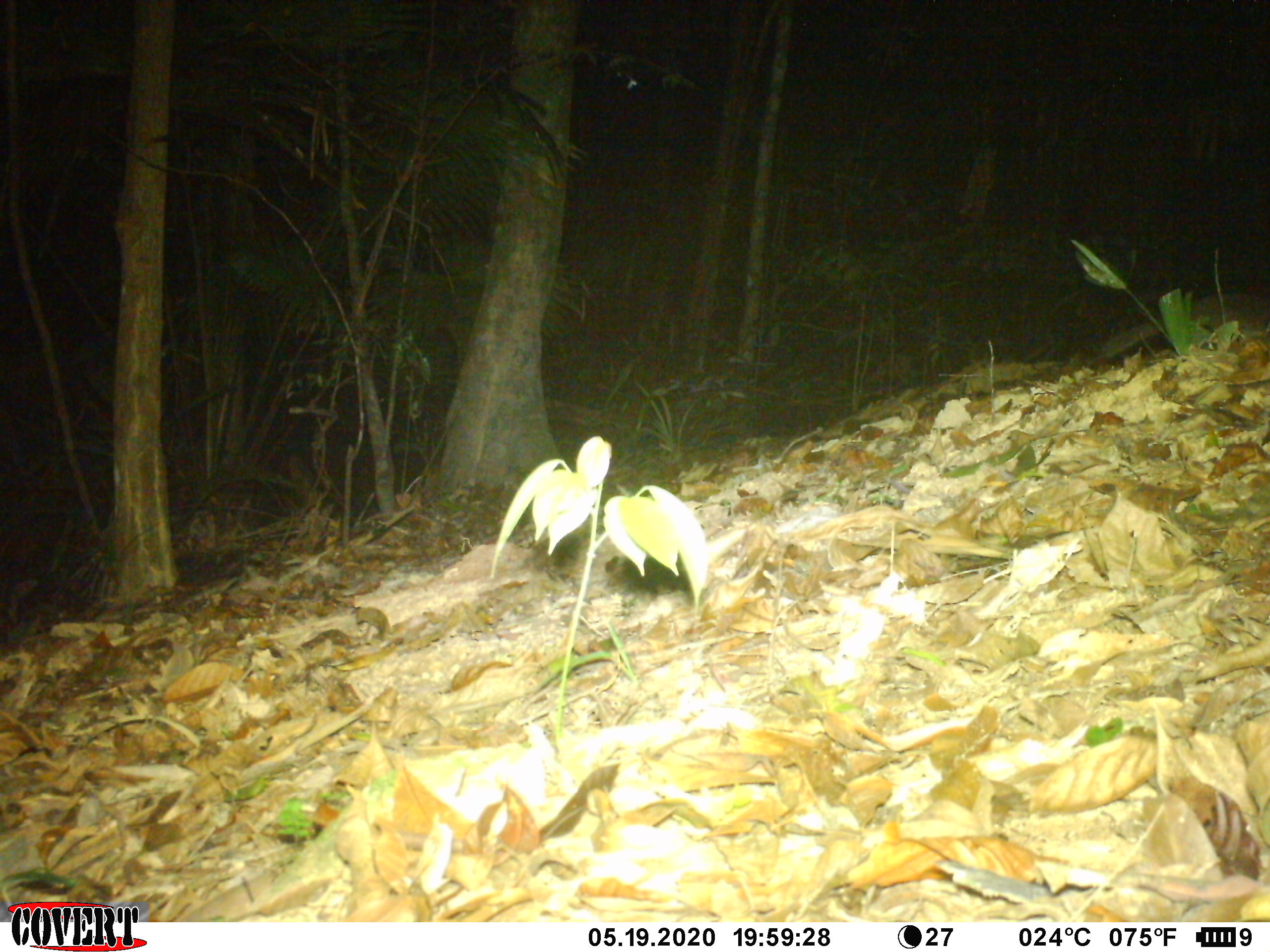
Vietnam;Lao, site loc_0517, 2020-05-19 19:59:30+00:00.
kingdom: Animalia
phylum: Chordata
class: Mammalia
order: Carnivora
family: Mustelidae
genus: Melogale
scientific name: Melogale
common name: ferret badger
Ferret badger (Melogale). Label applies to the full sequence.